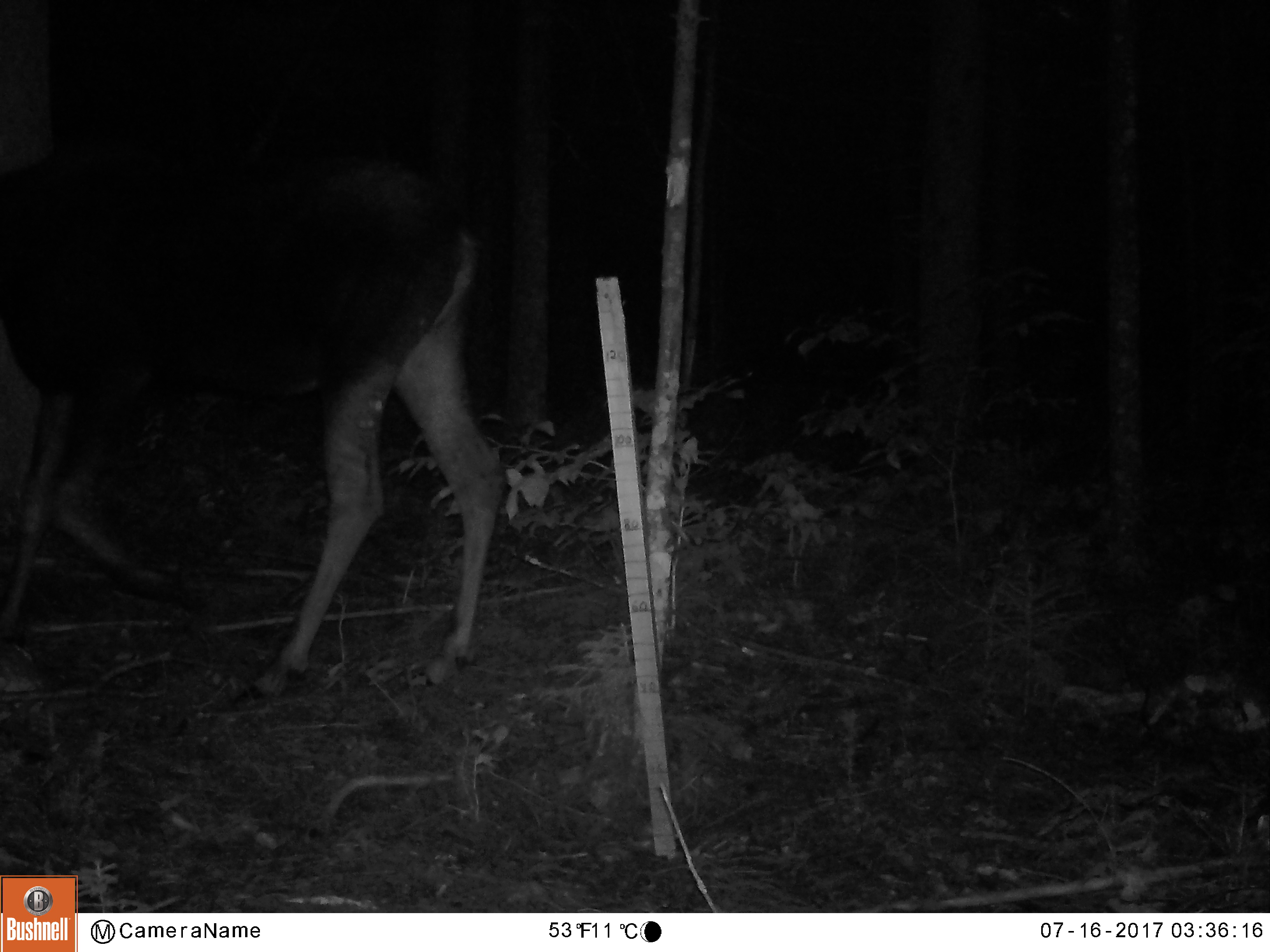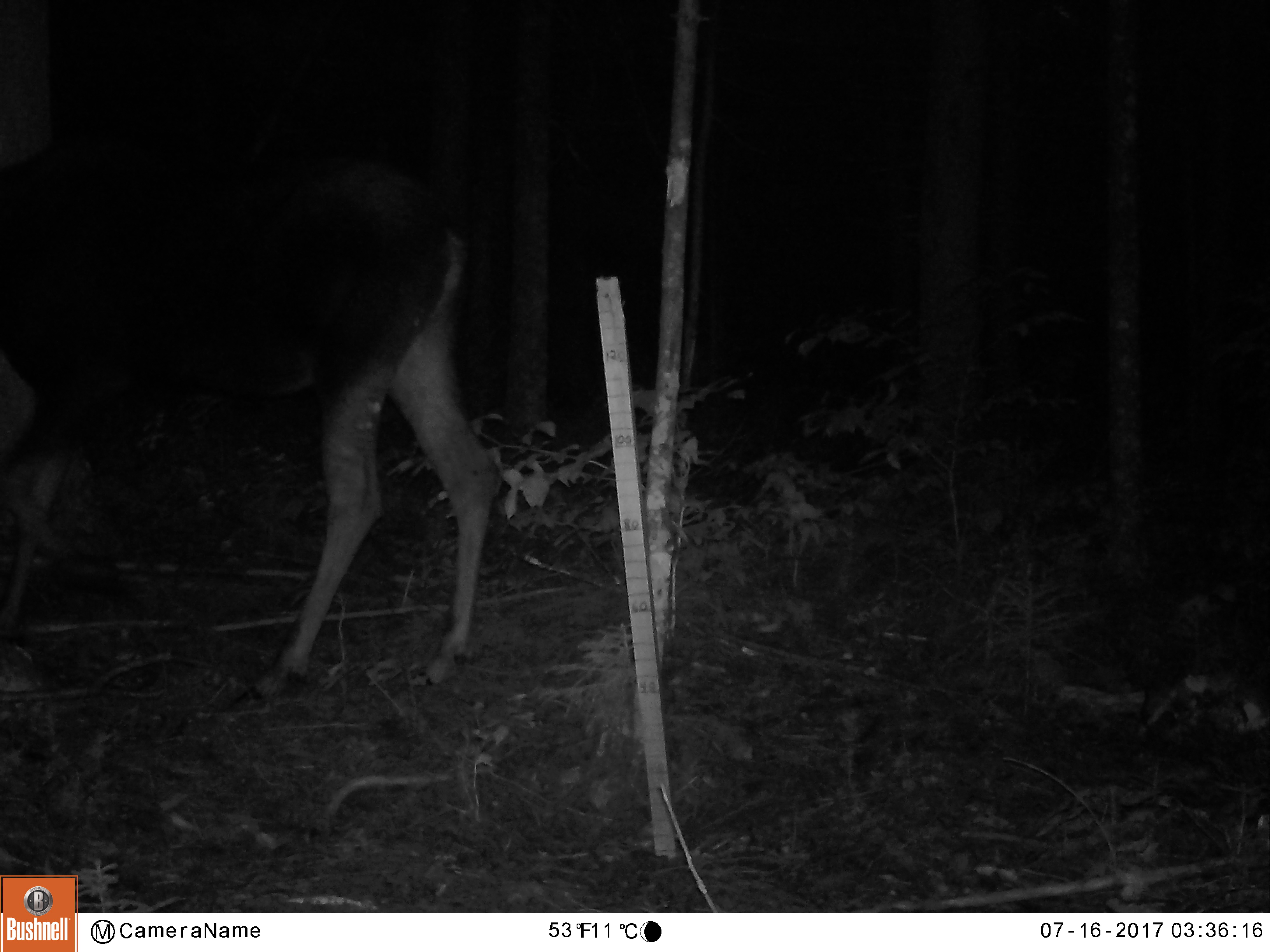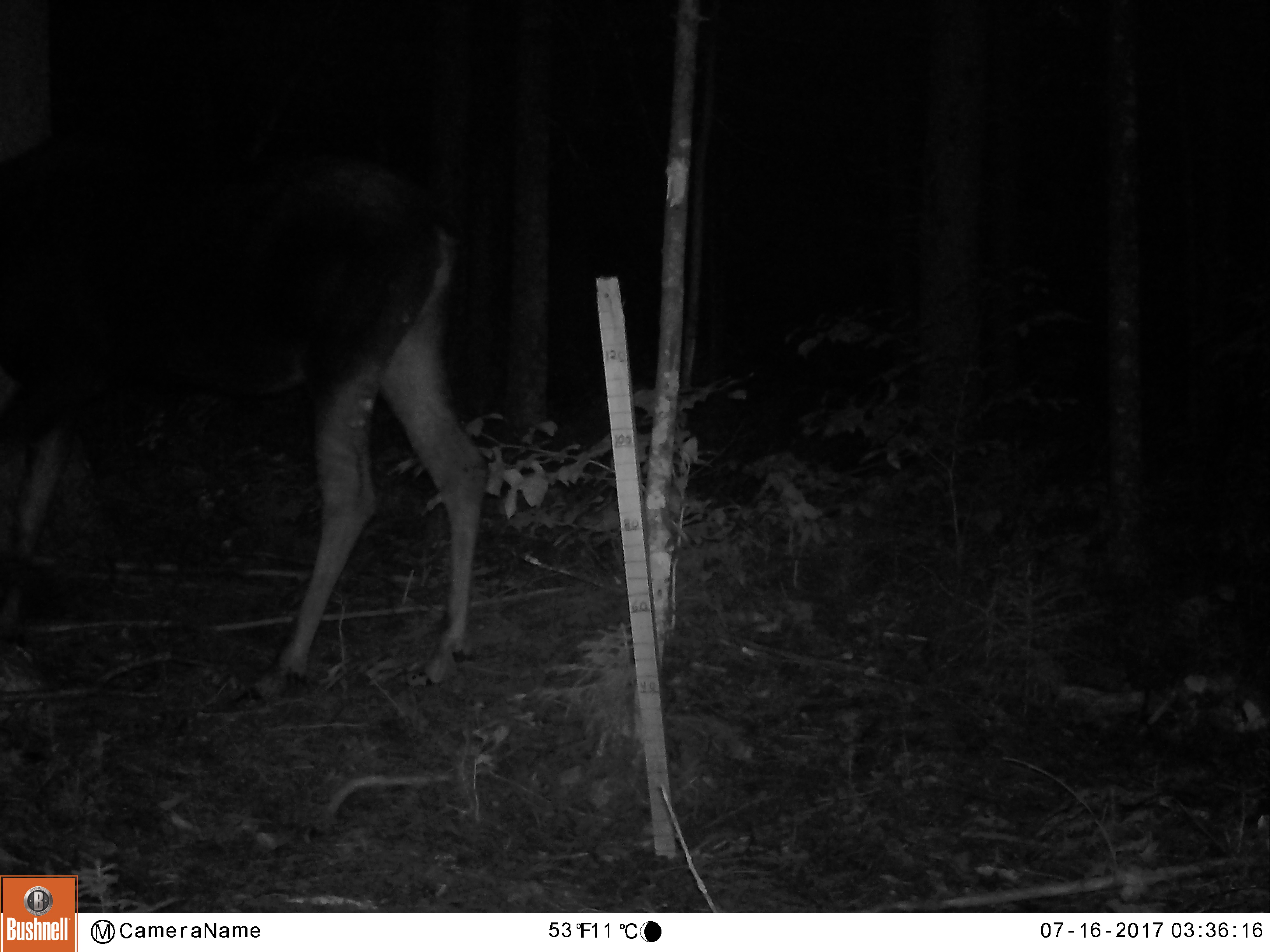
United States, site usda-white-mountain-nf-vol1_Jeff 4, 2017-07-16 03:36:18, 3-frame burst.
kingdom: Animalia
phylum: Chordata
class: Mammalia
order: Artiodactyla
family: Cervidae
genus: Alces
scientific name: Alces alces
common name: moose